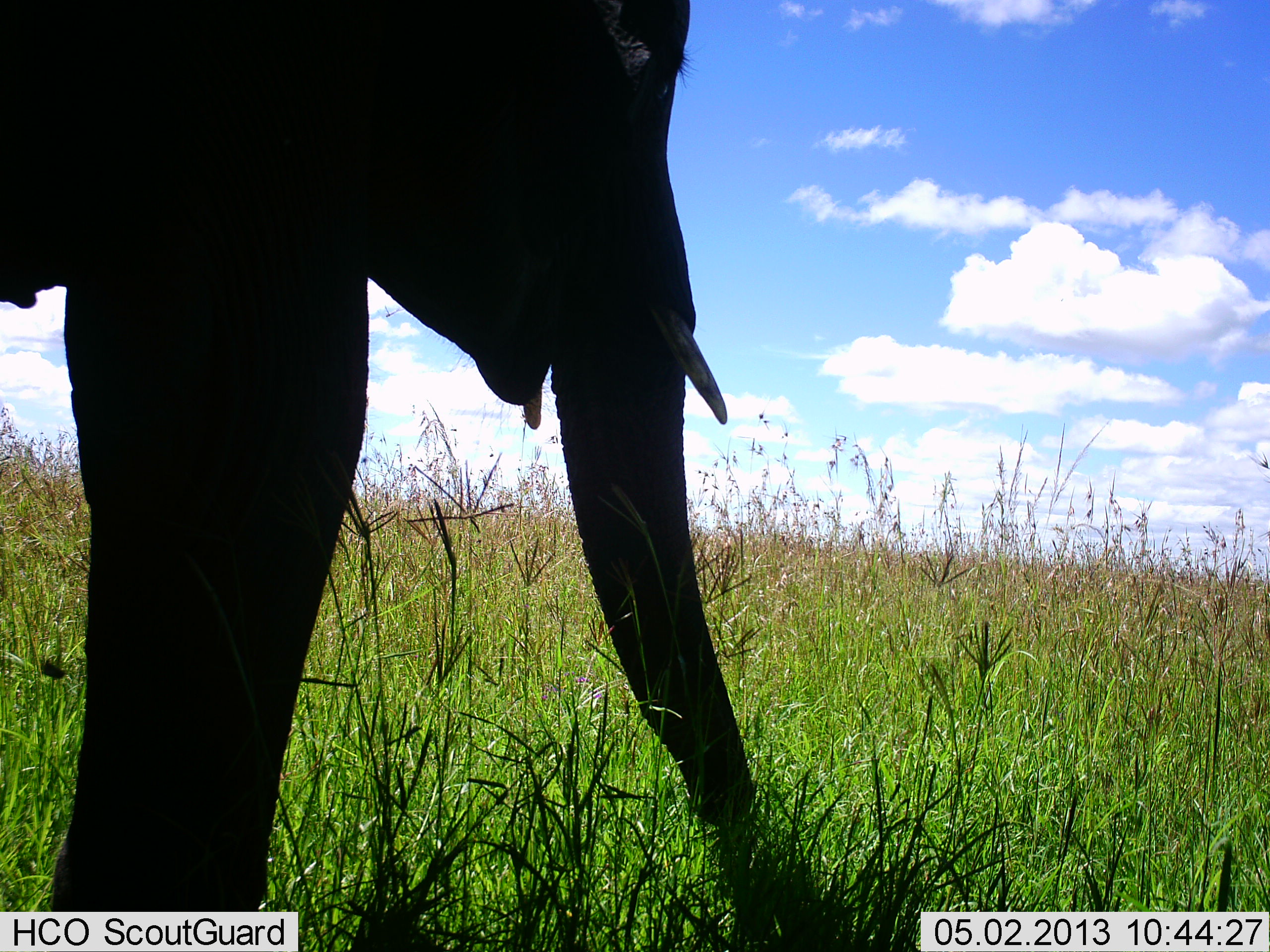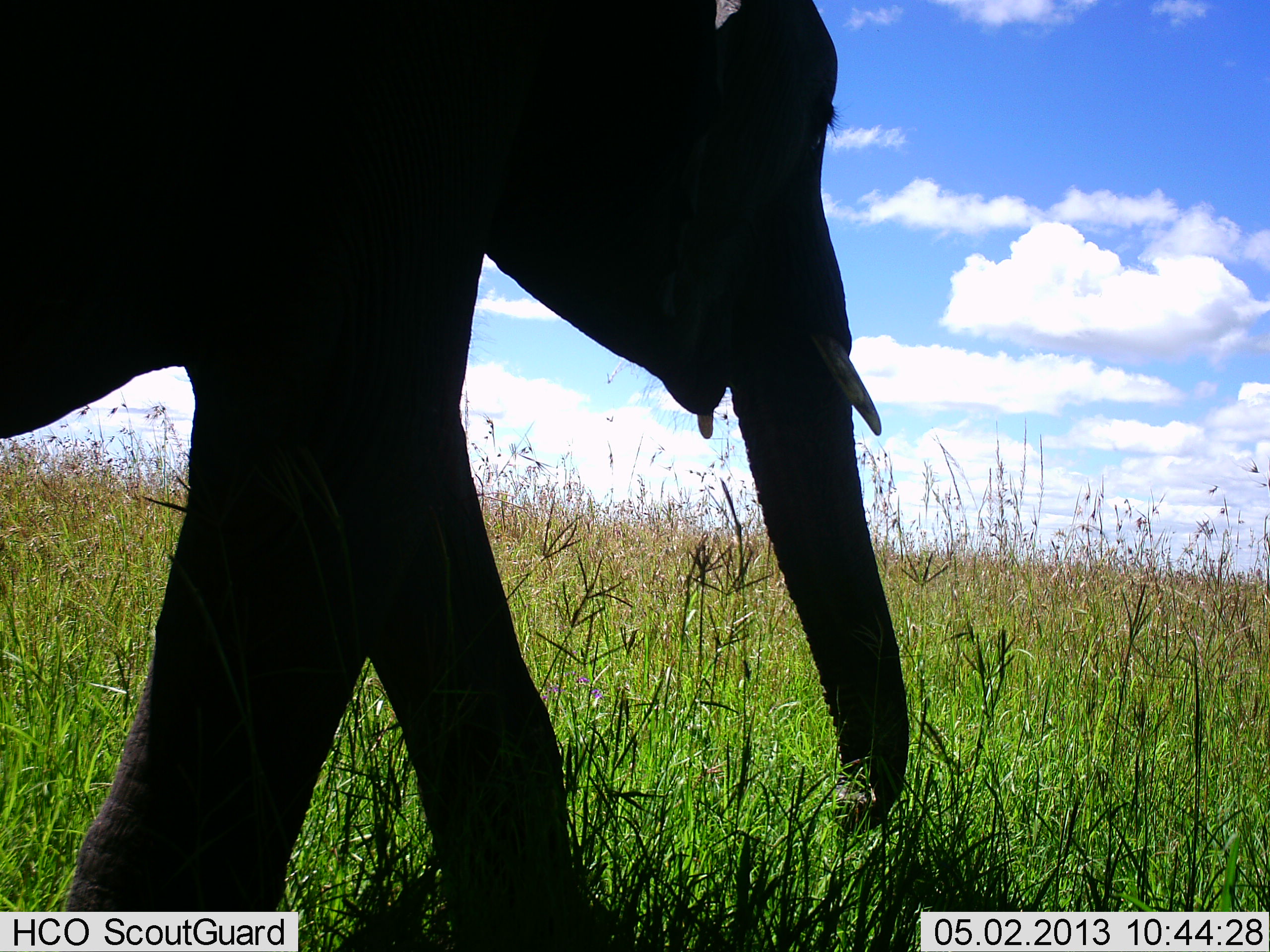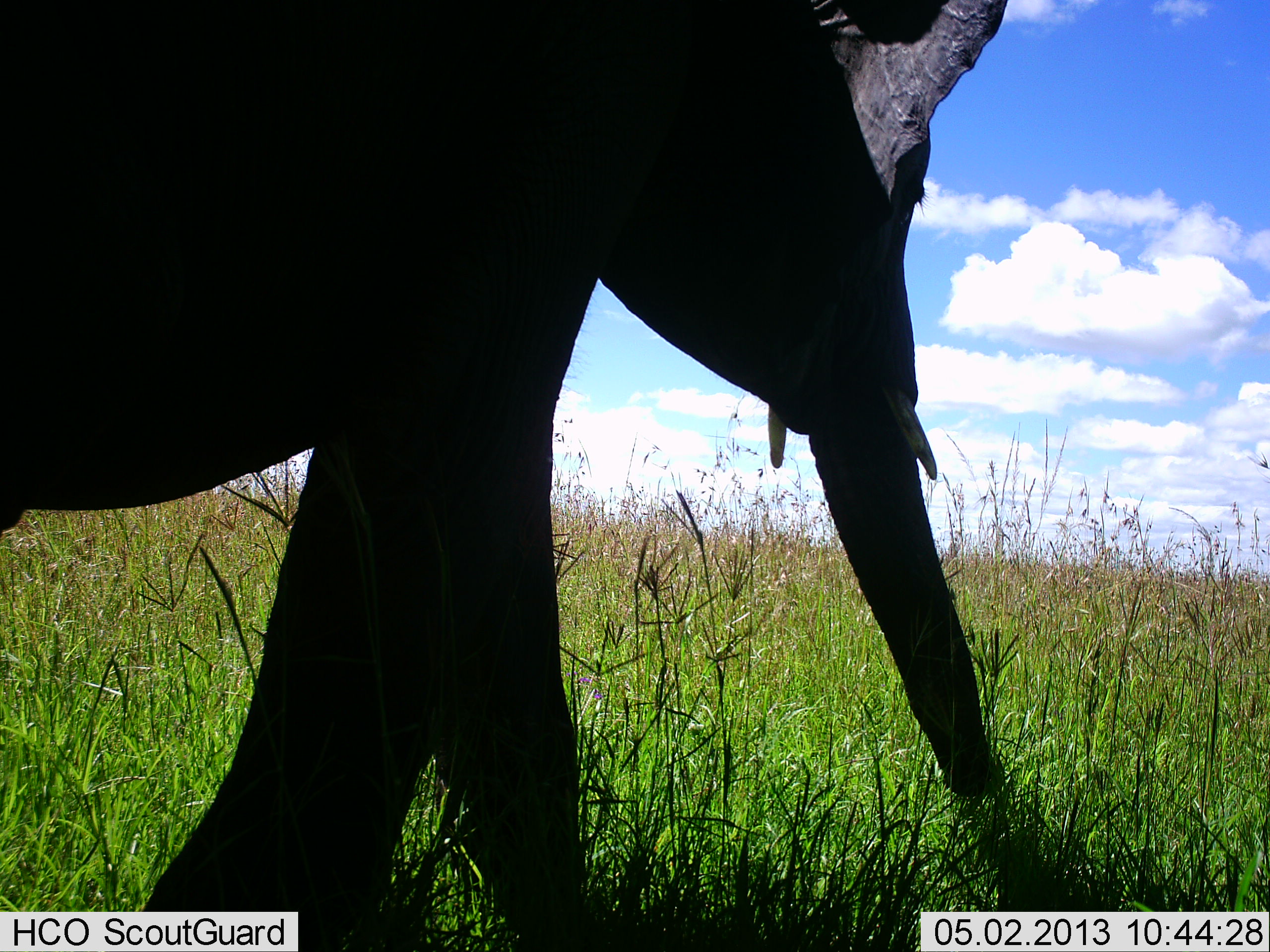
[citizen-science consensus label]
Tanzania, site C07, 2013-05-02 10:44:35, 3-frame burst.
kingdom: Animalia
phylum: Chordata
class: Mammalia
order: Proboscidea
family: Elephantidae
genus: Loxodonta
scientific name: Loxodonta africana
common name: african bush elephant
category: elephant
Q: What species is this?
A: Elephant (african bush elephant) (Loxodonta africana).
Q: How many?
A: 1.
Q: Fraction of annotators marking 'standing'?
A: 9%.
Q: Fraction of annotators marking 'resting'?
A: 0%.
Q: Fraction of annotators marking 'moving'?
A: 95%.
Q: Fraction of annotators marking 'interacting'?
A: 0%.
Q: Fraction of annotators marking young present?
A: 9%.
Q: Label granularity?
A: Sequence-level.